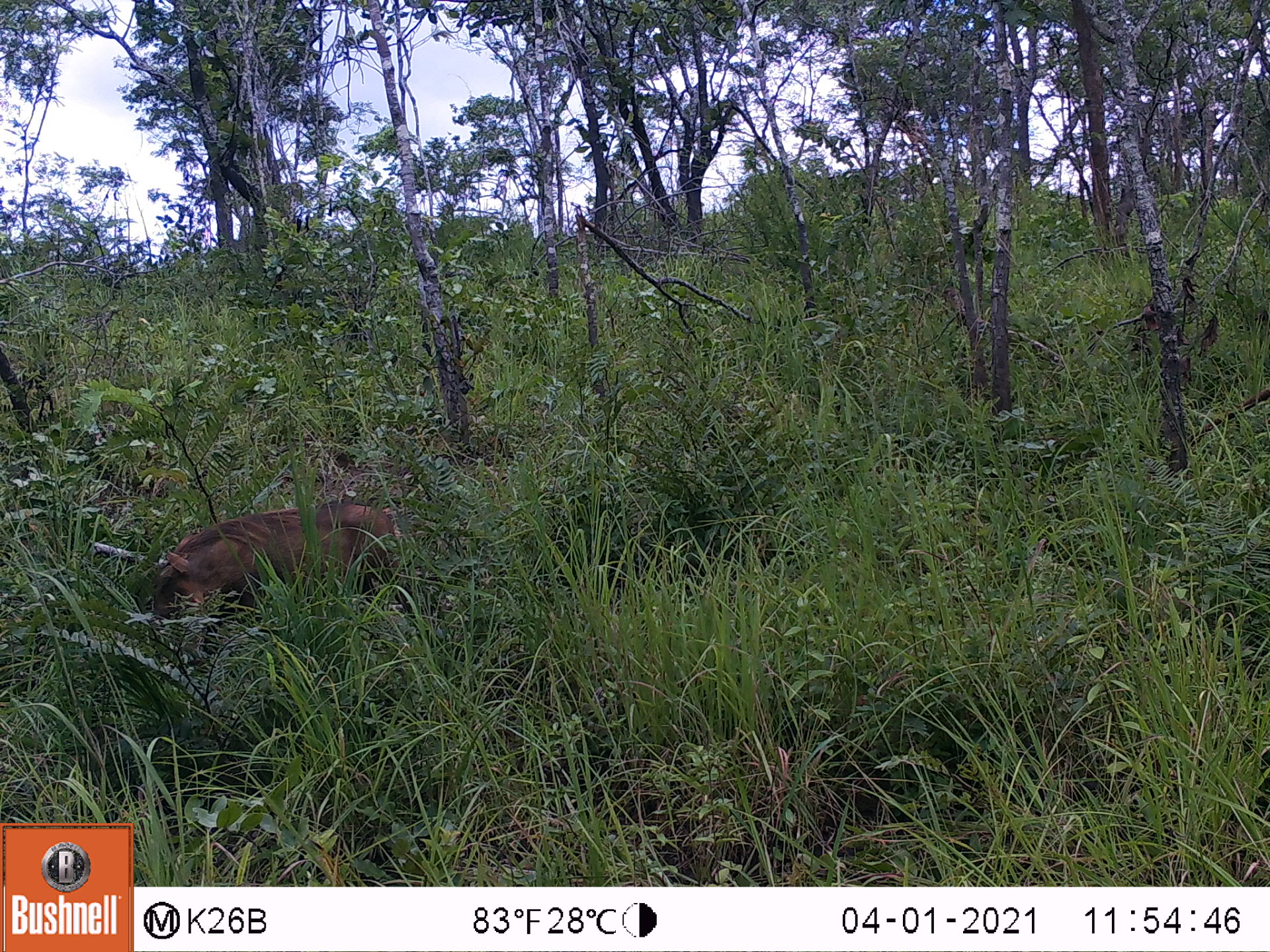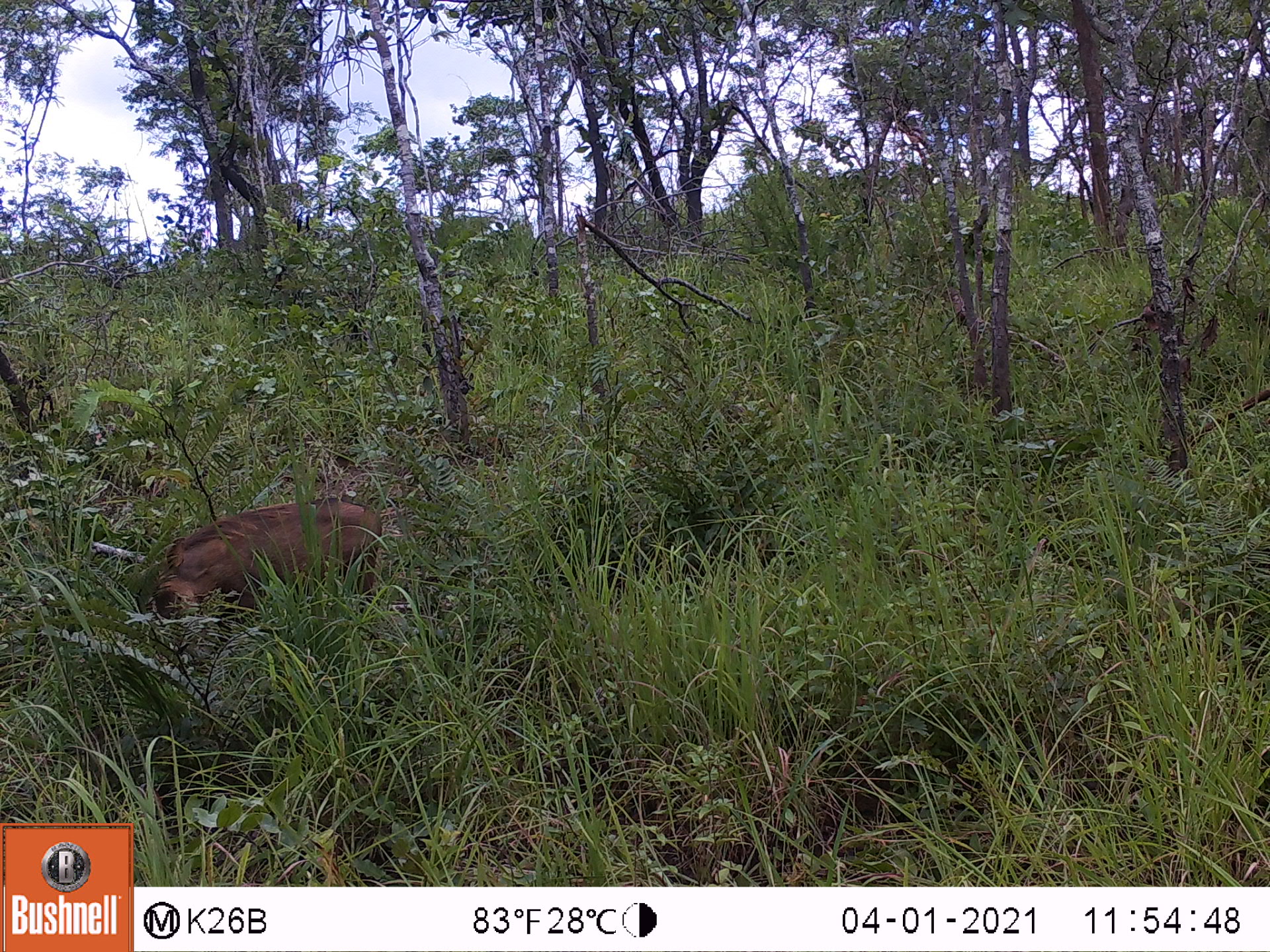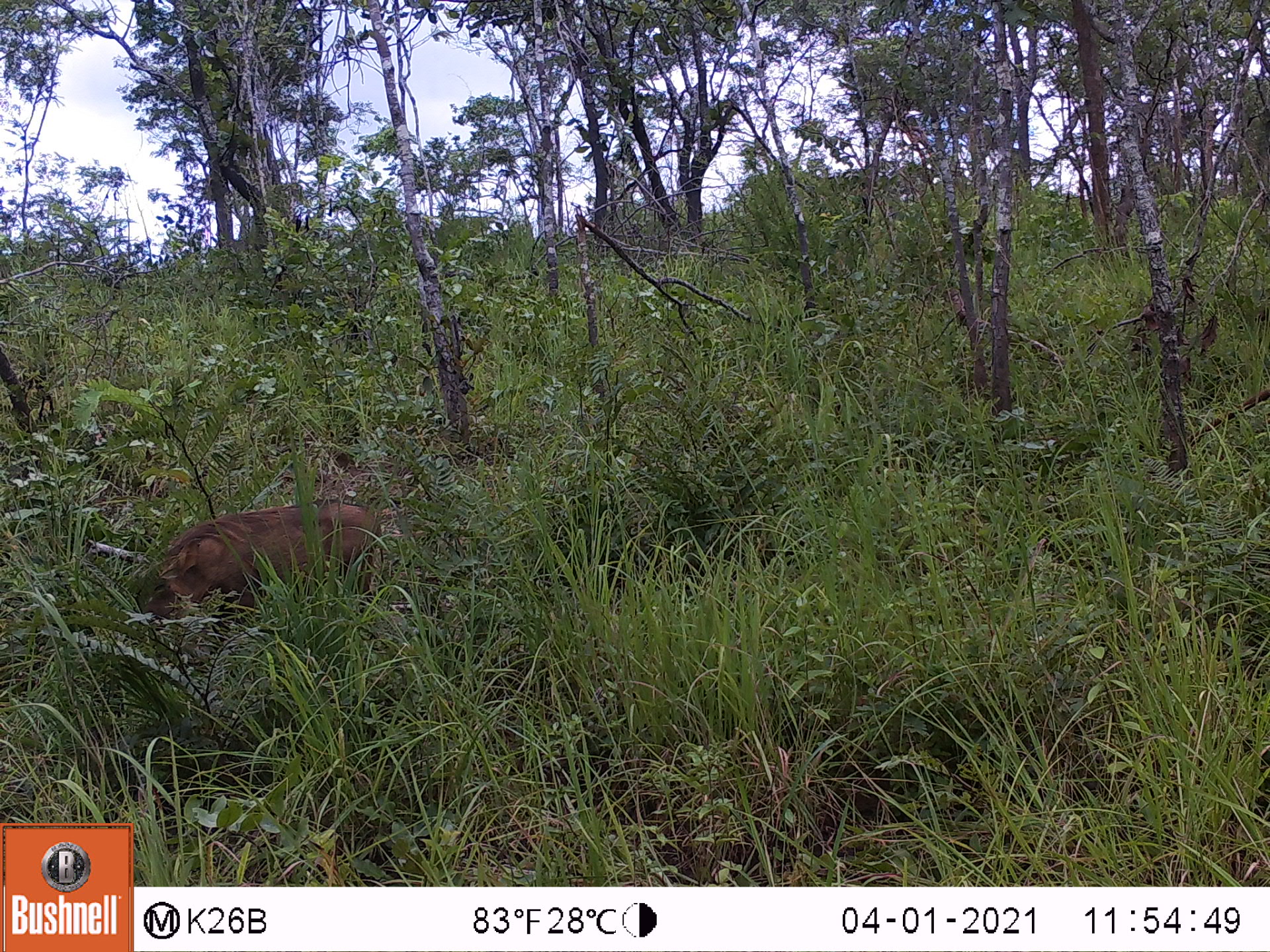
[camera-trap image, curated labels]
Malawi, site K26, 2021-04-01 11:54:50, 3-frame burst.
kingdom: Animalia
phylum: Chordata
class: Mammalia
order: Artiodactyla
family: Suidae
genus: Phacochoerus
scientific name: Phacochoerus africanus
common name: common warthog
Common warthog (Phacochoerus africanus), count 1.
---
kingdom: Animalia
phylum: Chordata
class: Mammalia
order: Primates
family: Cercopithecidae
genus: Papio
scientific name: Papio cynocephalus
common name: yellow baboon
Yellow baboon (Papio cynocephalus), count 1.